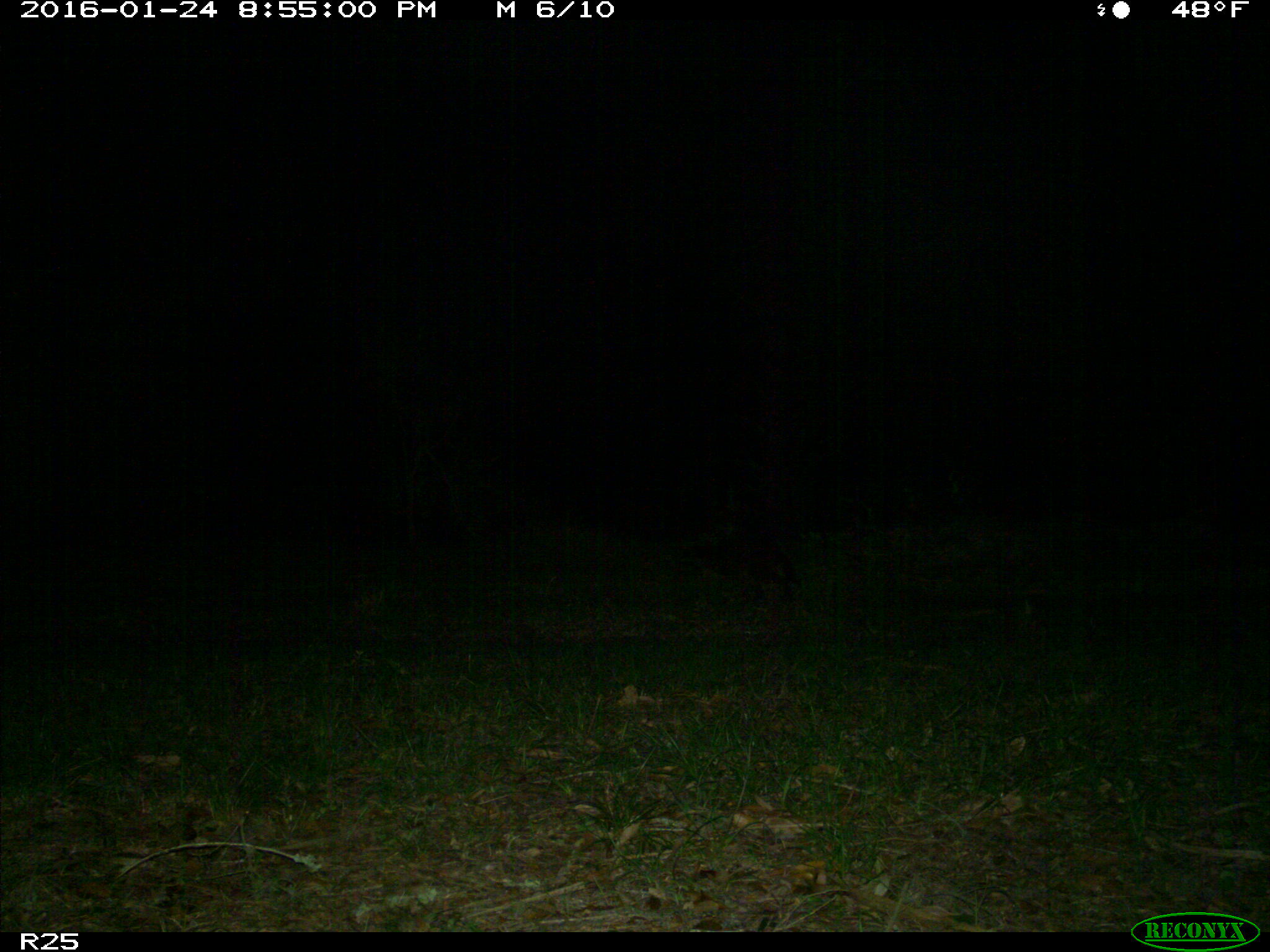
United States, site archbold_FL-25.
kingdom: Animalia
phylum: Chordata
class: Mammalia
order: Carnivora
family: Procyonidae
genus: Procyon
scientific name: Procyon lotor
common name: common raccoon